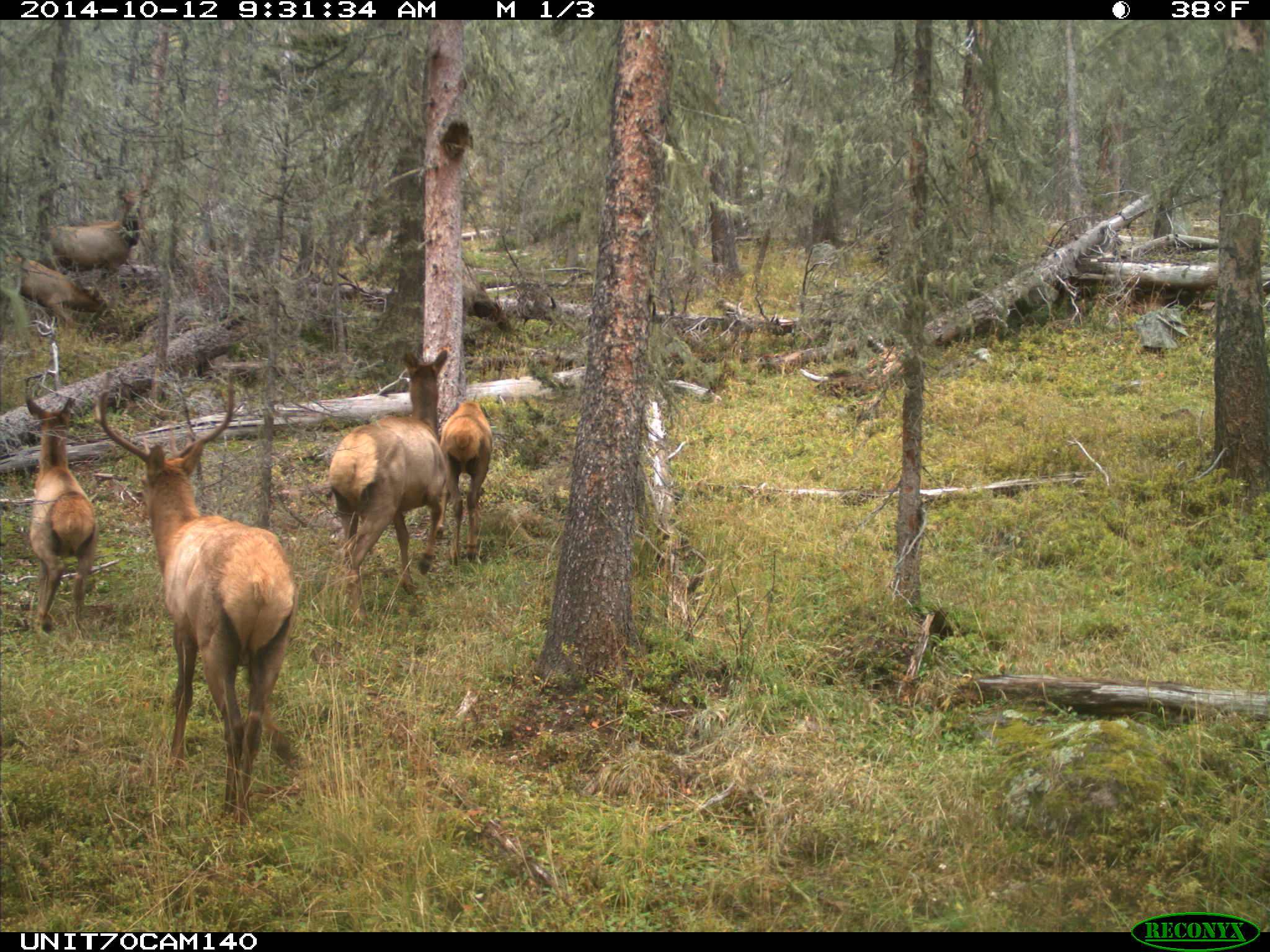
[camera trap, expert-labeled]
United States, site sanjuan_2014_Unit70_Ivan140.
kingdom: Animalia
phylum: Chordata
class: Mammalia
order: Artiodactyla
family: Cervidae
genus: Cervus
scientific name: Cervus elaphus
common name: red deer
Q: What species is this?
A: Cervus elaphus (red deer).